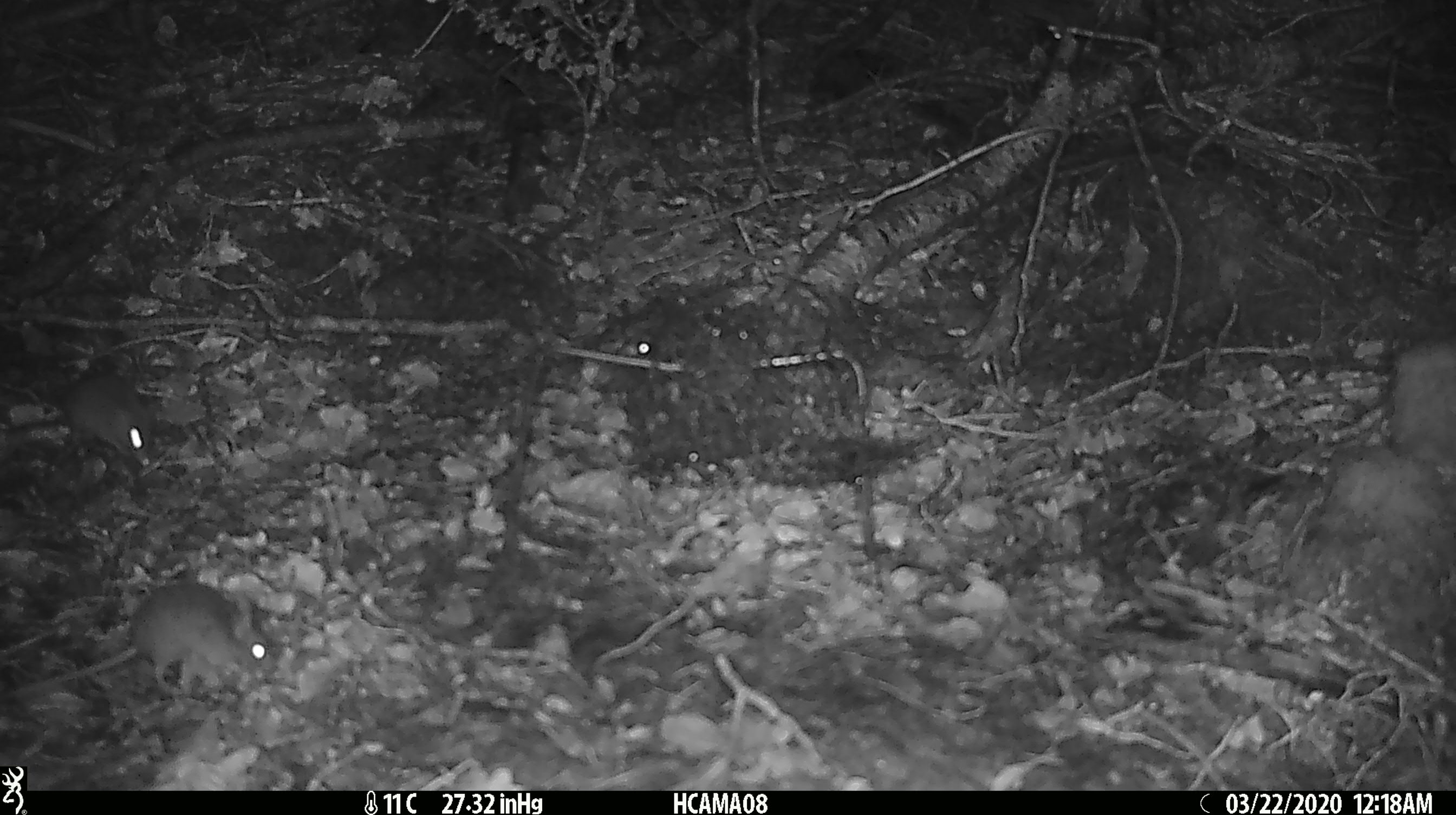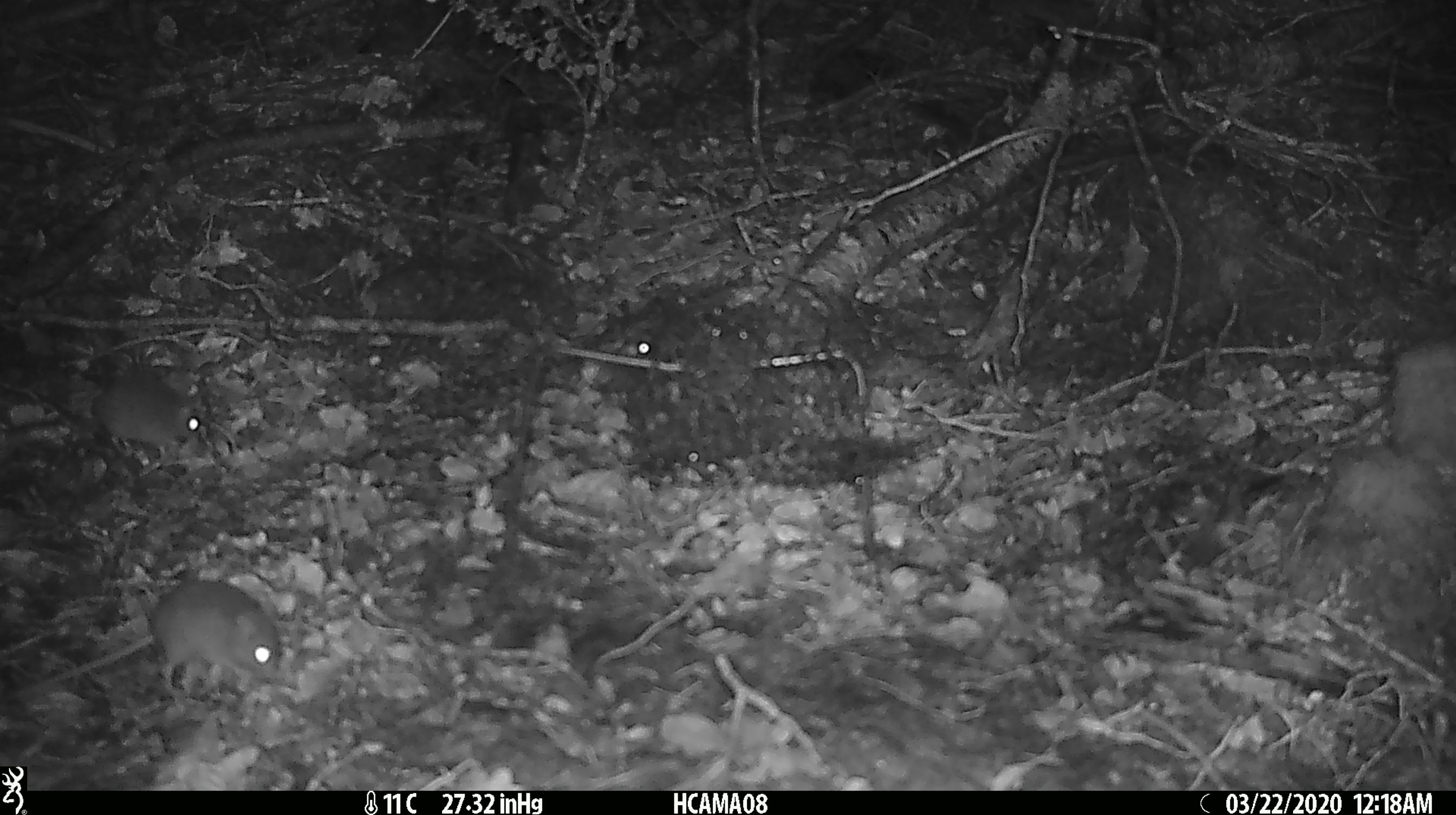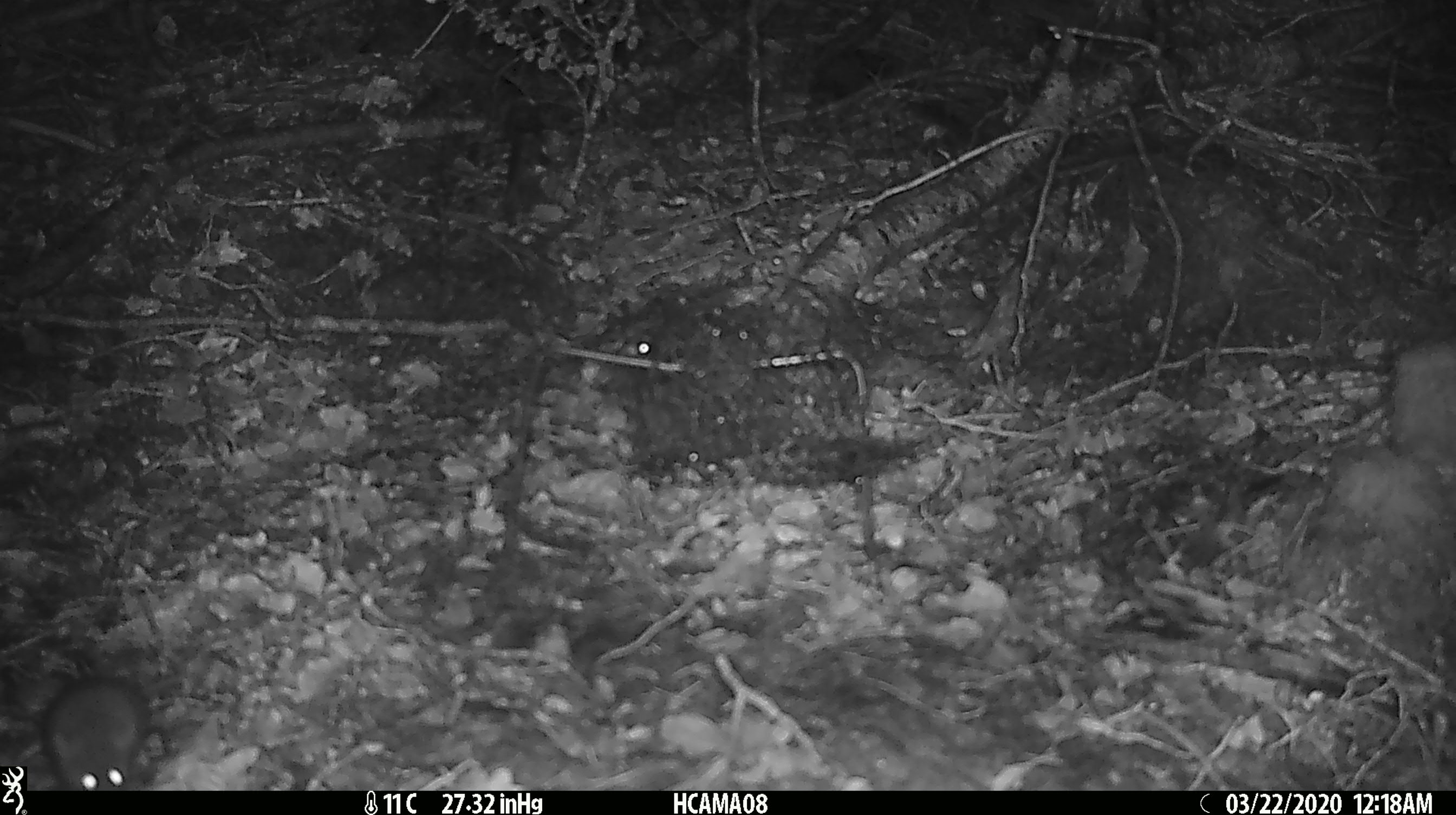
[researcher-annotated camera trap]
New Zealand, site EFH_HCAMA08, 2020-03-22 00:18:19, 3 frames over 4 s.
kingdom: Animalia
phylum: Chordata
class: Mammalia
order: Rodentia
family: Muridae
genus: Mus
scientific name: Mus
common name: mouse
Mouse (Mus).